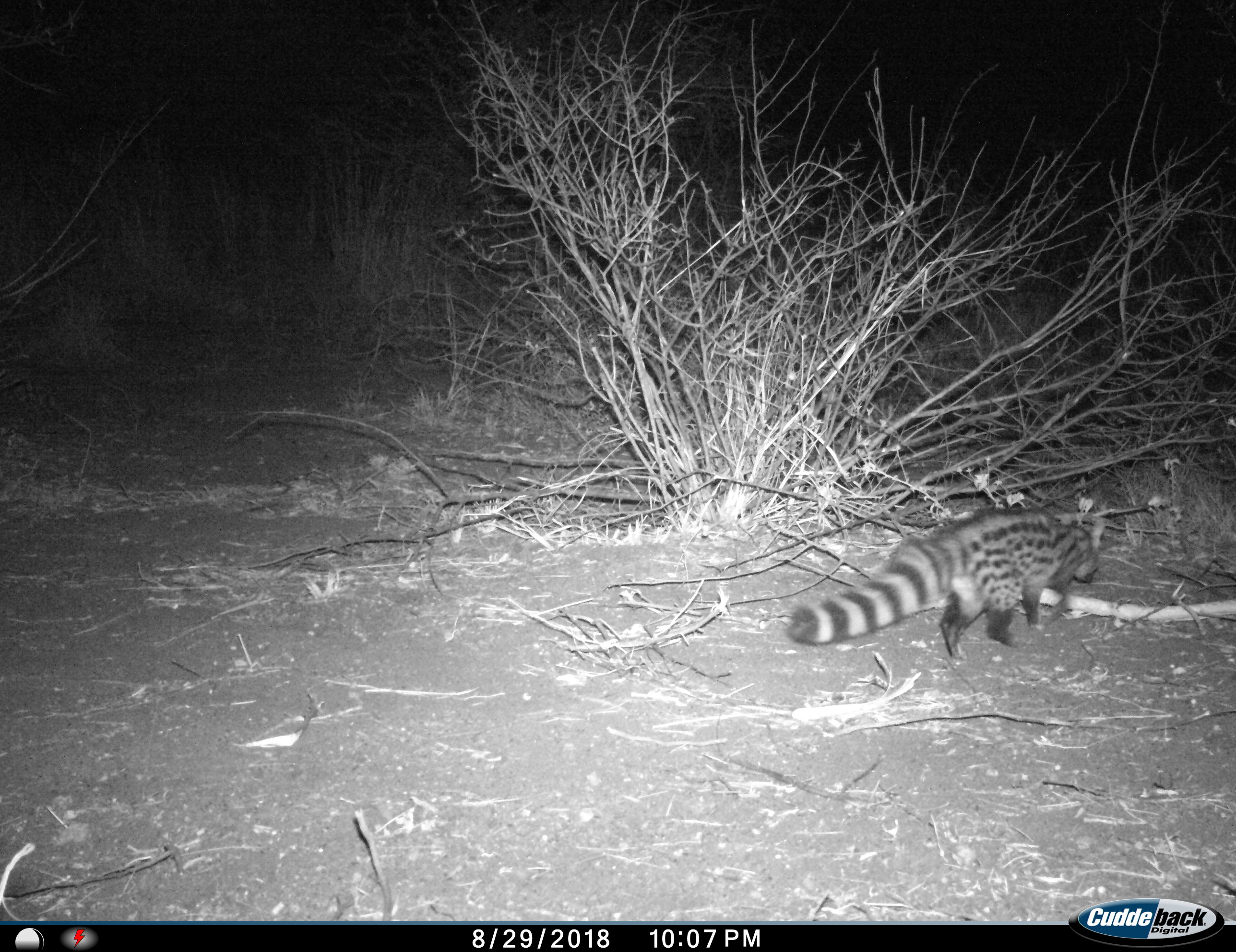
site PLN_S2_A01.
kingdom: Animalia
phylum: Chordata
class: Mammalia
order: Carnivora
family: Viverridae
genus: Genetta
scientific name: Genetta genetta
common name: small-spotted genet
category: genetcommonsmallspotted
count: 1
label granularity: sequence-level